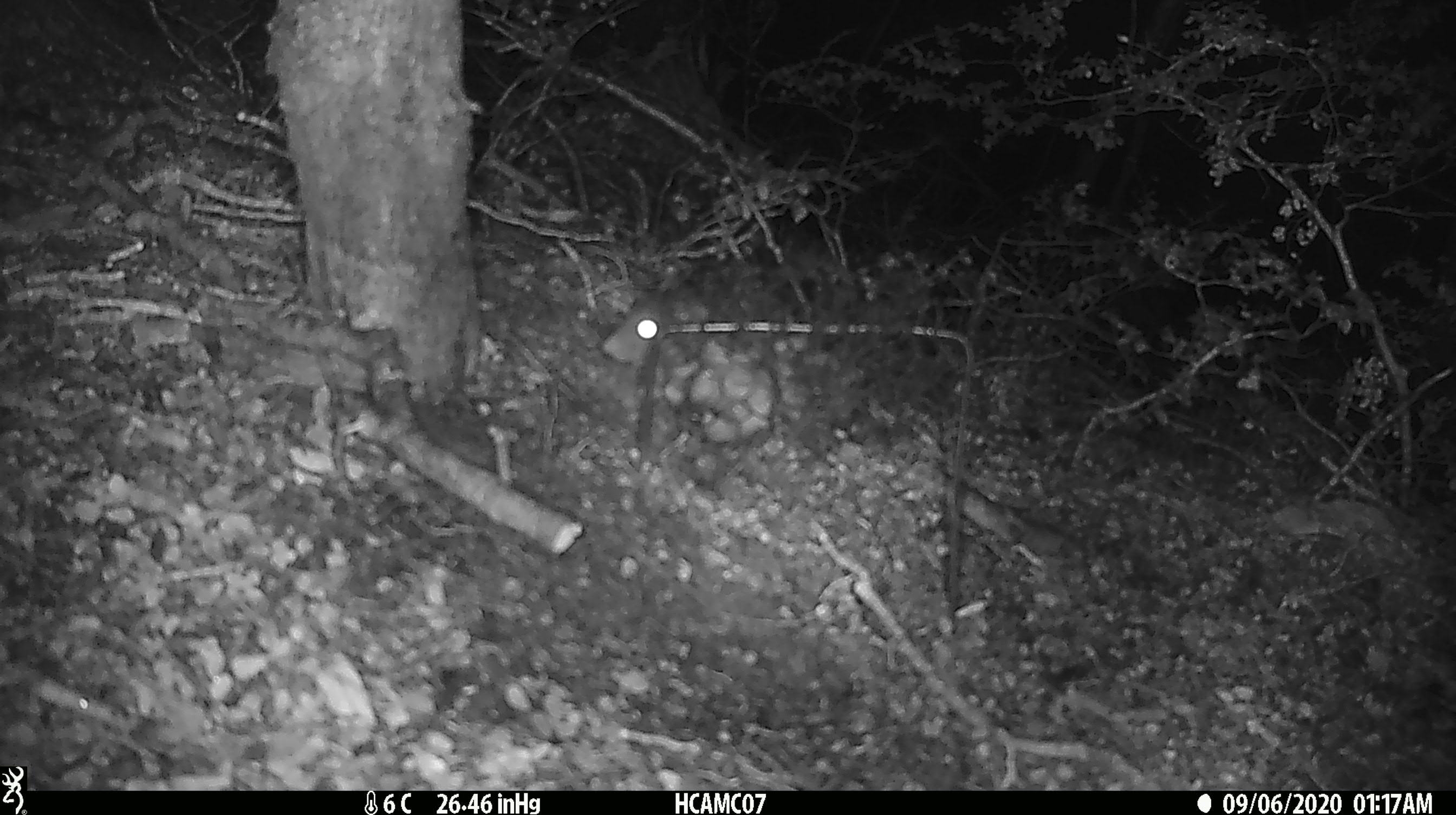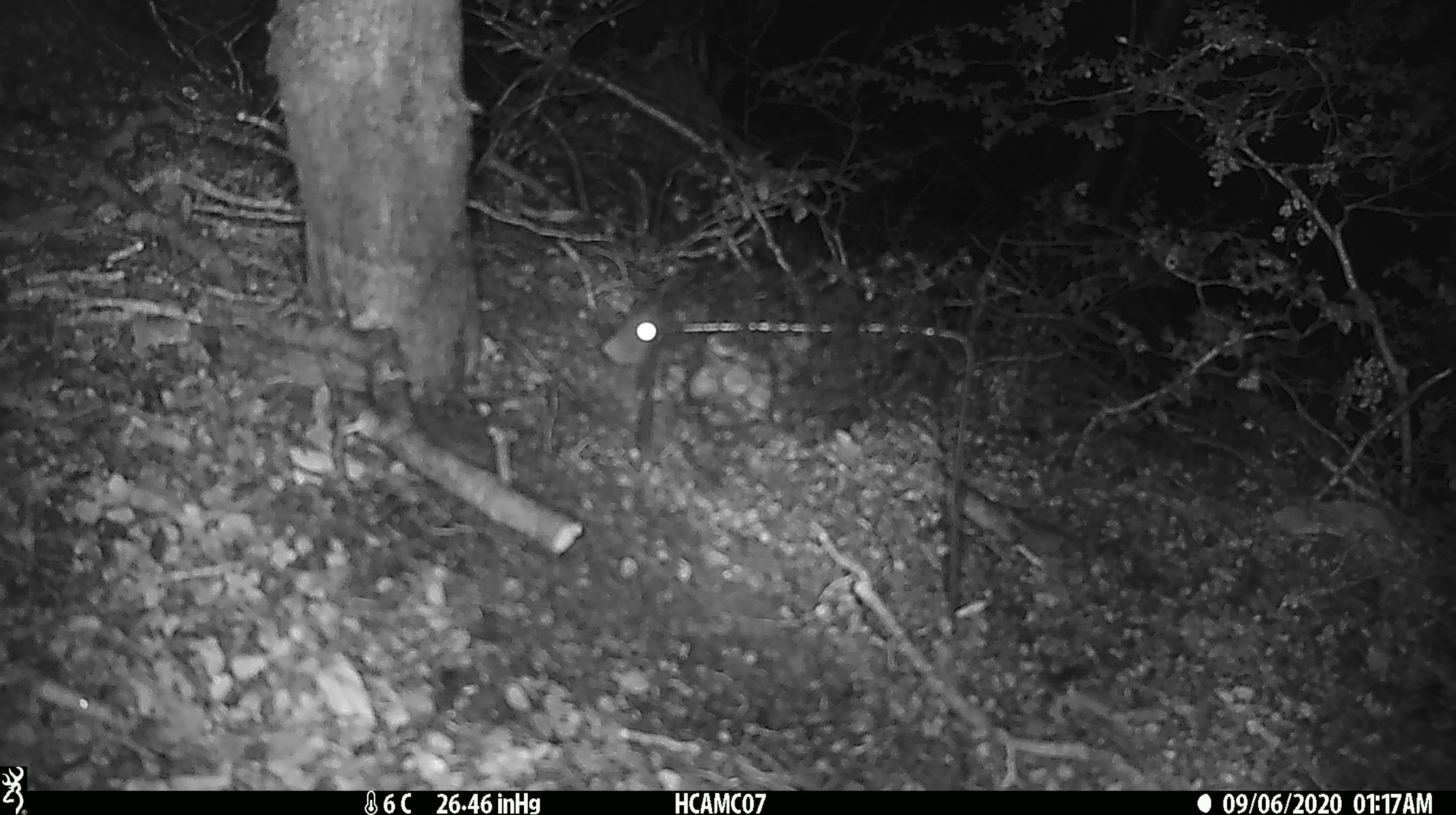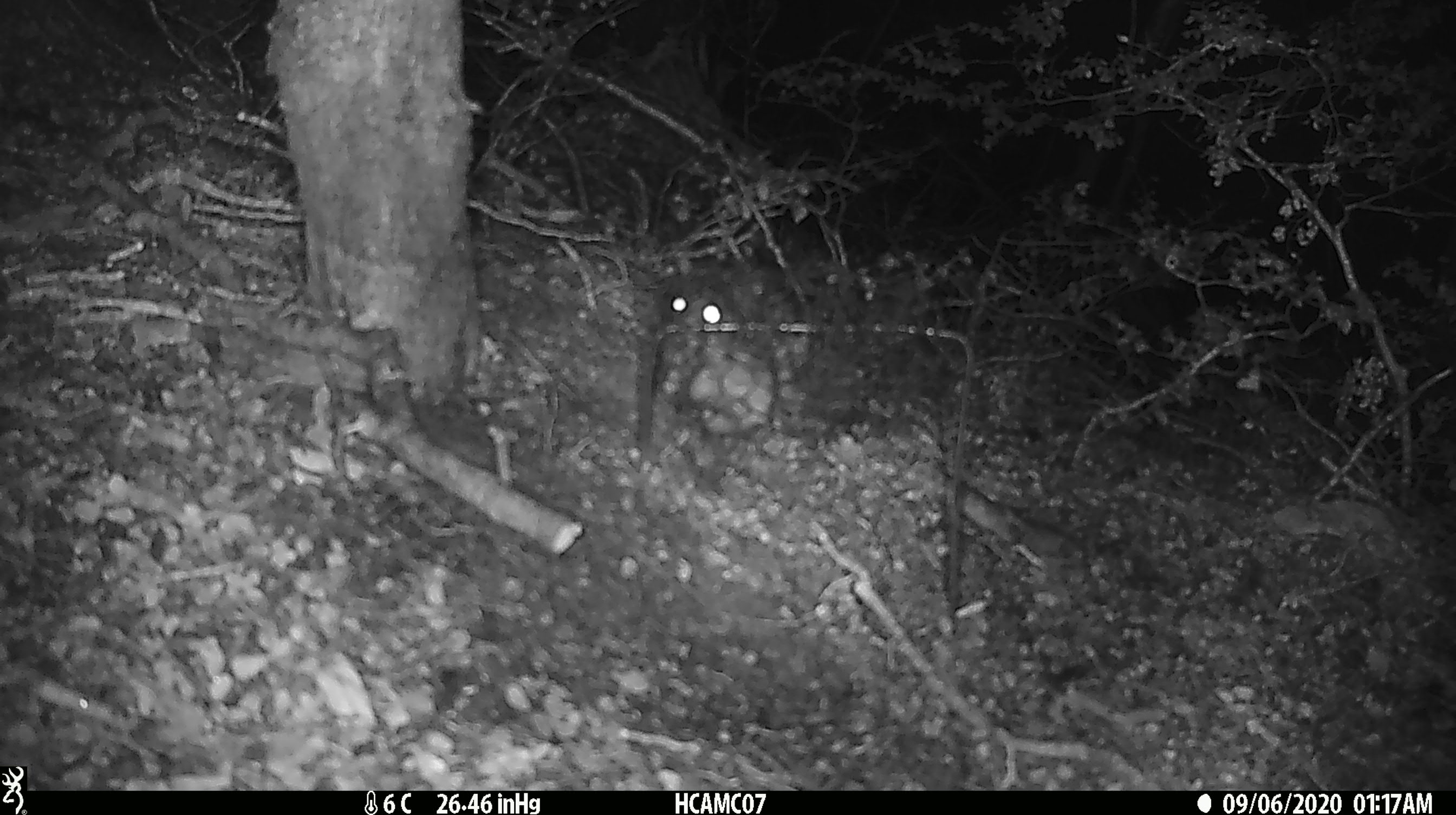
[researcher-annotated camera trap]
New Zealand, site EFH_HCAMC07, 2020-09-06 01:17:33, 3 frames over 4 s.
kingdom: Animalia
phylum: Chordata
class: Mammalia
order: Rodentia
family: Muridae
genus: Rattus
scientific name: Rattus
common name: rat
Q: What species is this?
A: Rat (Rattus).